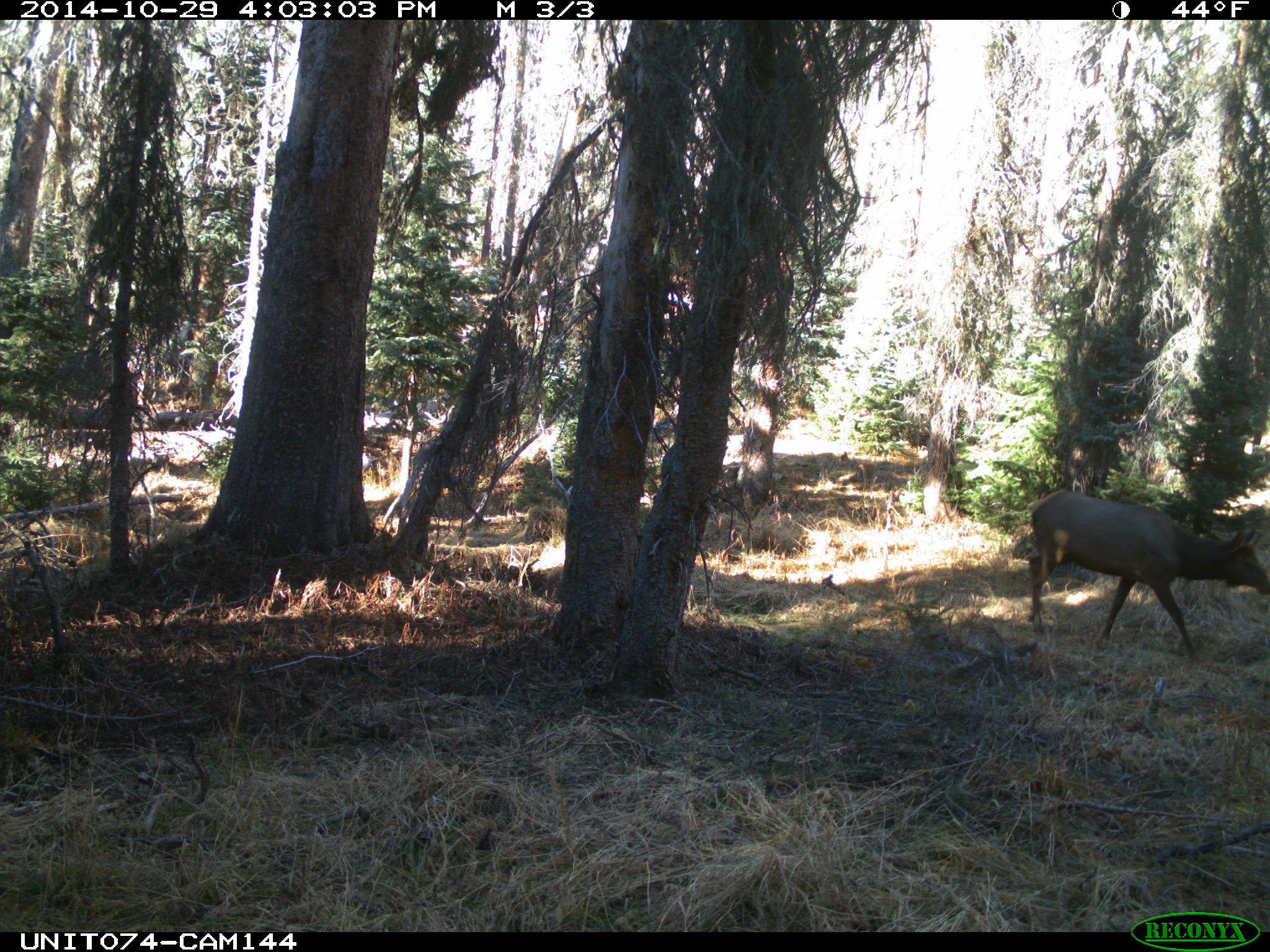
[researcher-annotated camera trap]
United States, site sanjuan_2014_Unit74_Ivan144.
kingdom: Animalia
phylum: Chordata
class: Mammalia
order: Artiodactyla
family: Cervidae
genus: Cervus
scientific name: Cervus elaphus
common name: red deer